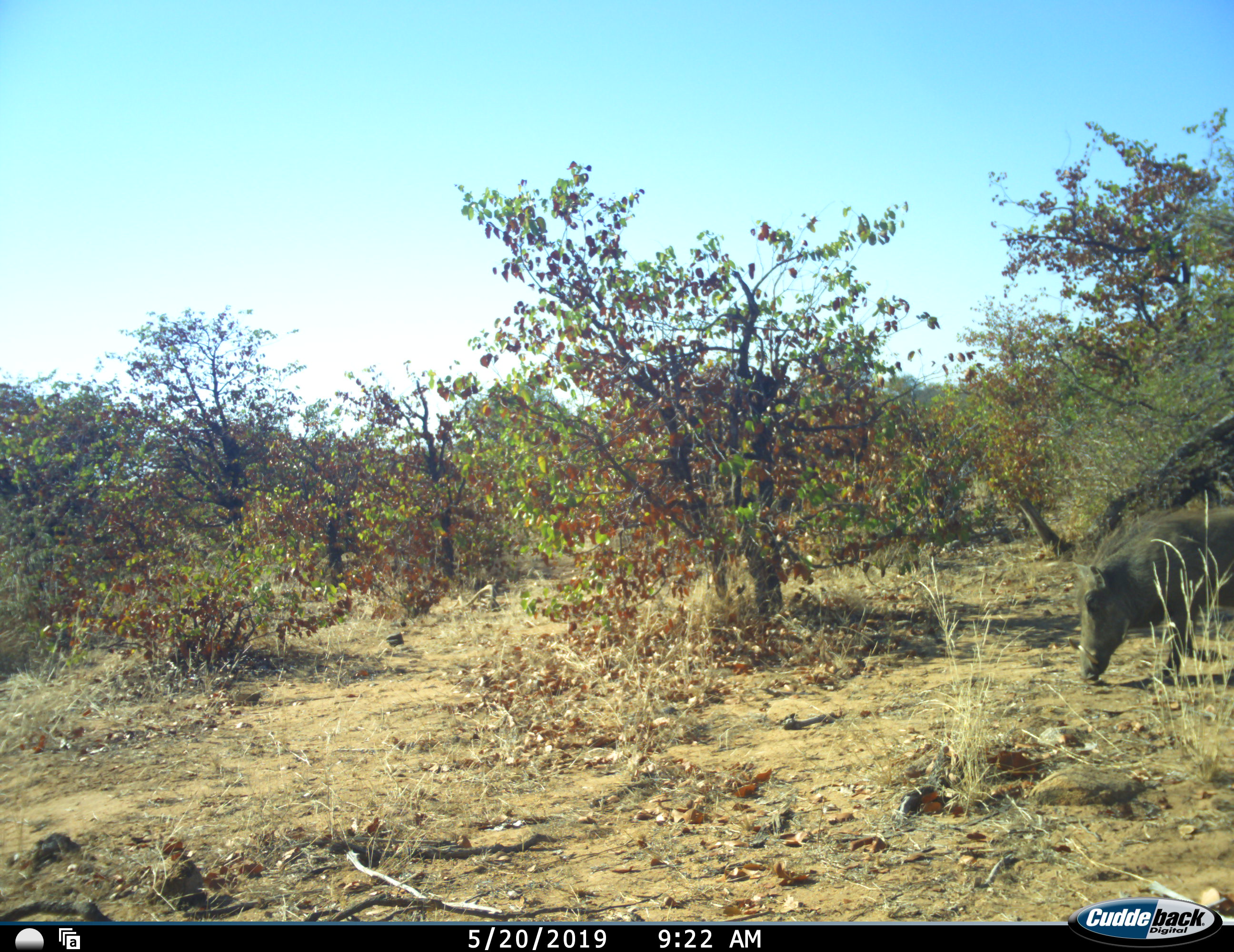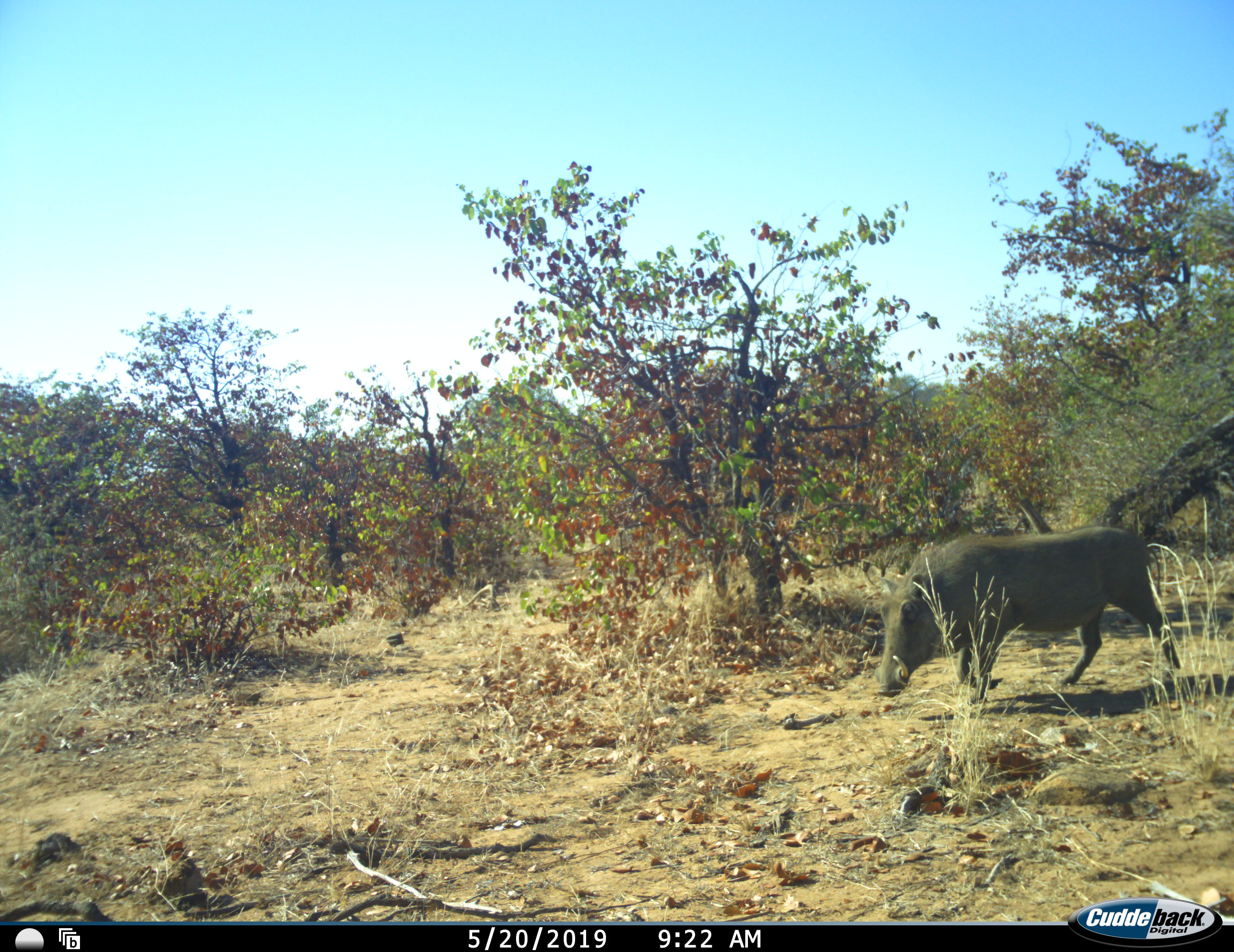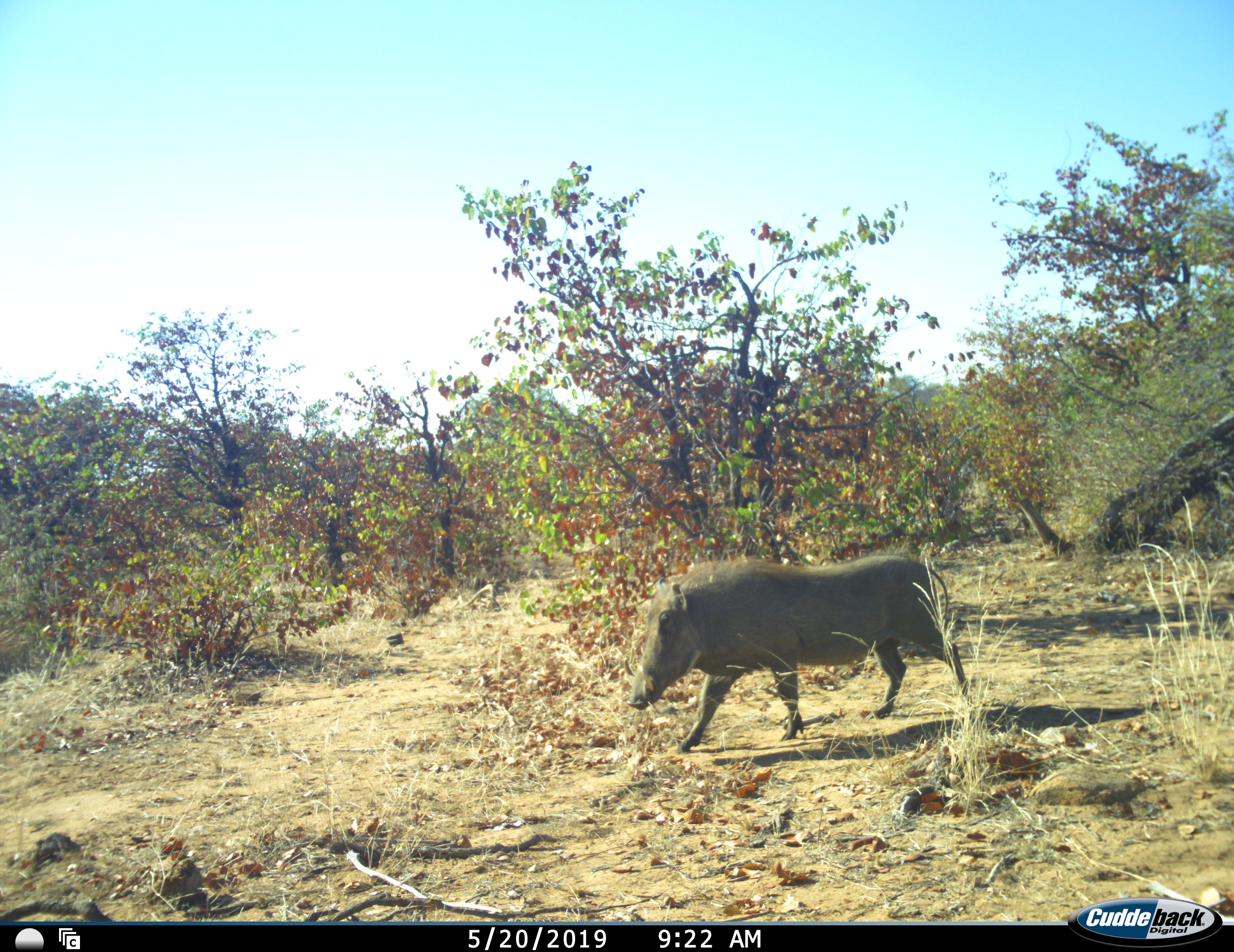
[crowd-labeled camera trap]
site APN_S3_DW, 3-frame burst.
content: unidentified animal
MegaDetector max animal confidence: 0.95